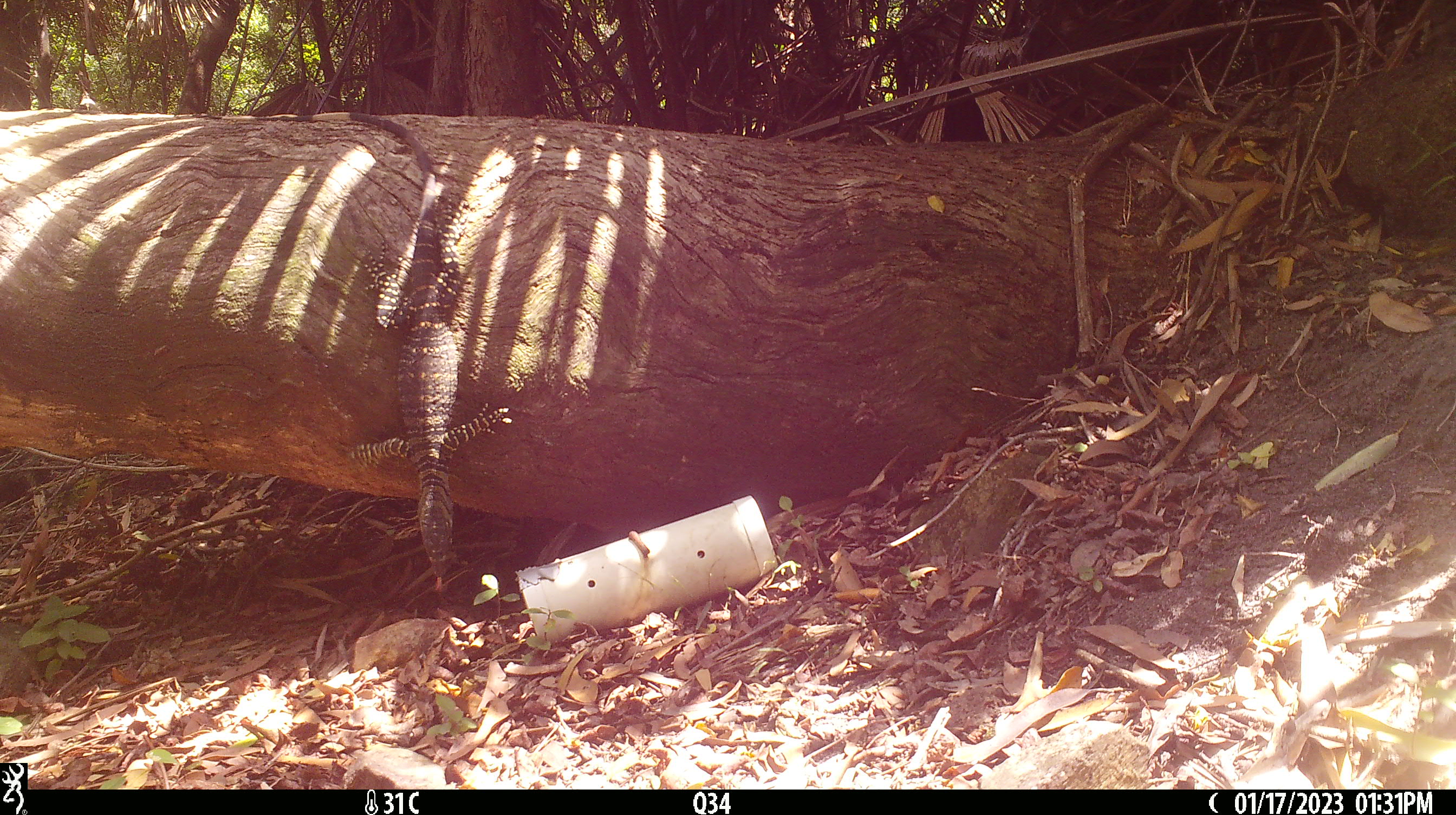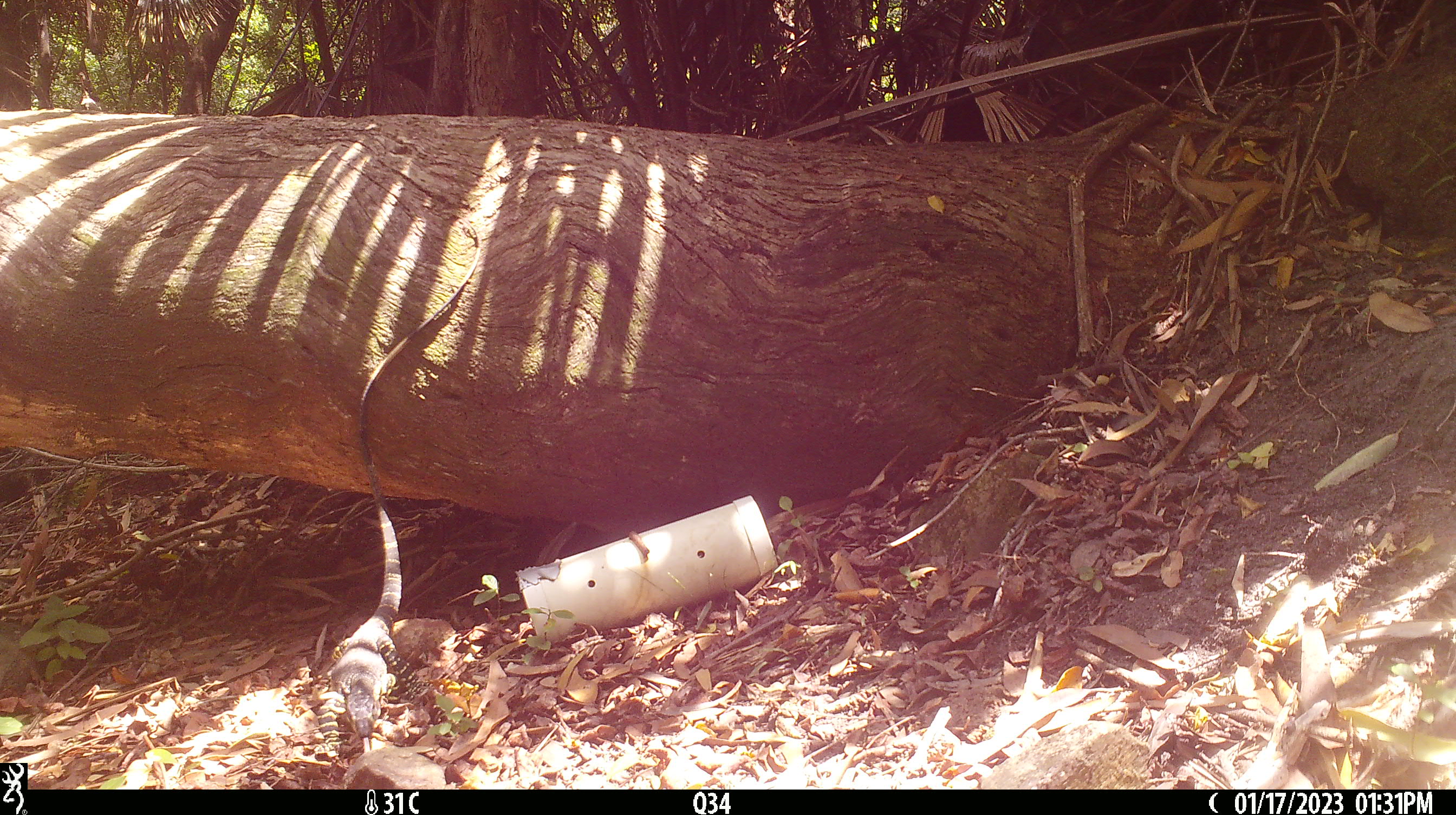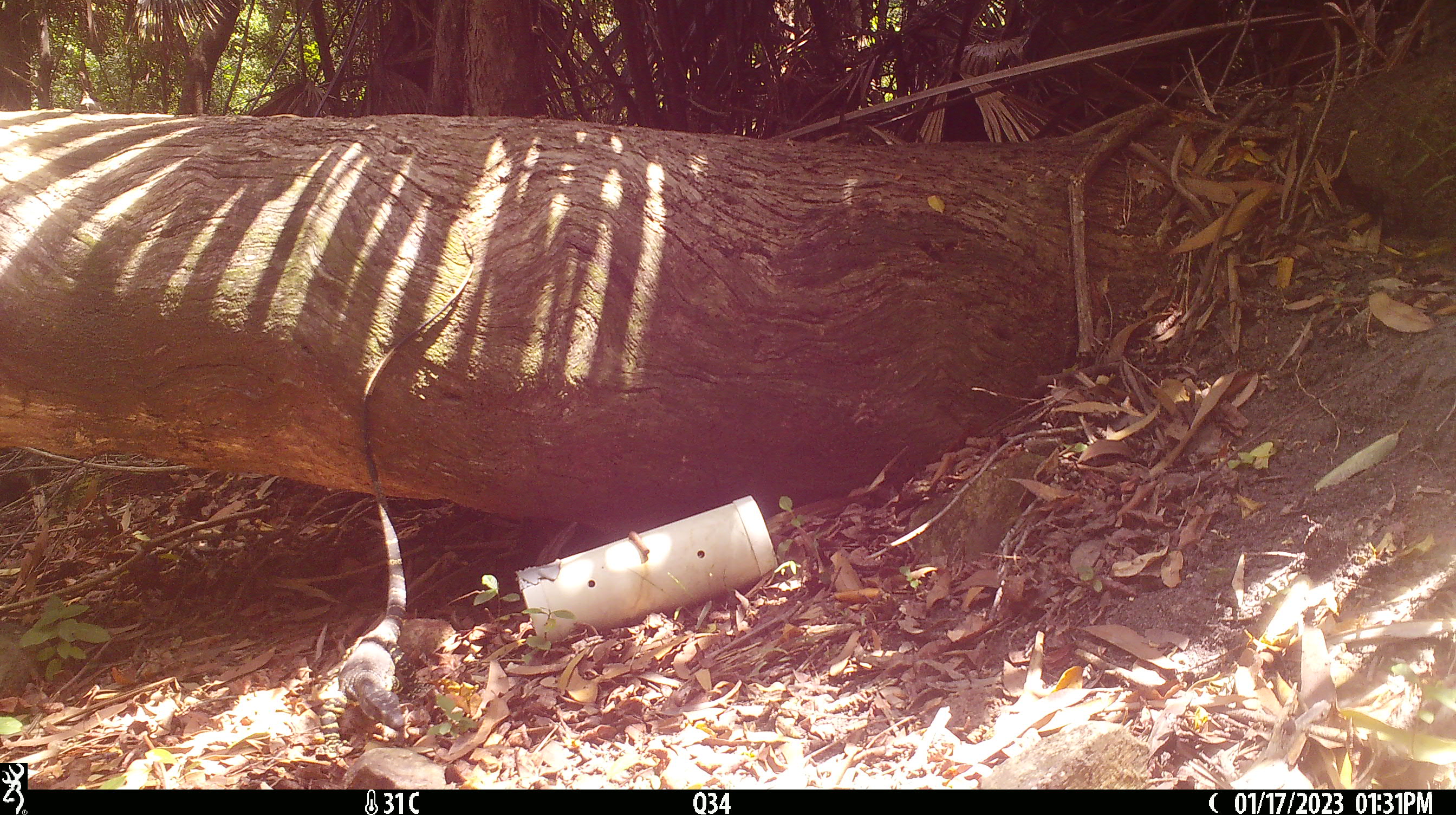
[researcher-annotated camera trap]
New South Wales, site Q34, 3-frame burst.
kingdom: Animalia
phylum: Chordata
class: Reptilia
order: Squamata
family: Varanidae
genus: Varanus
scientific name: Varanus varius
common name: lace monitor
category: goanna